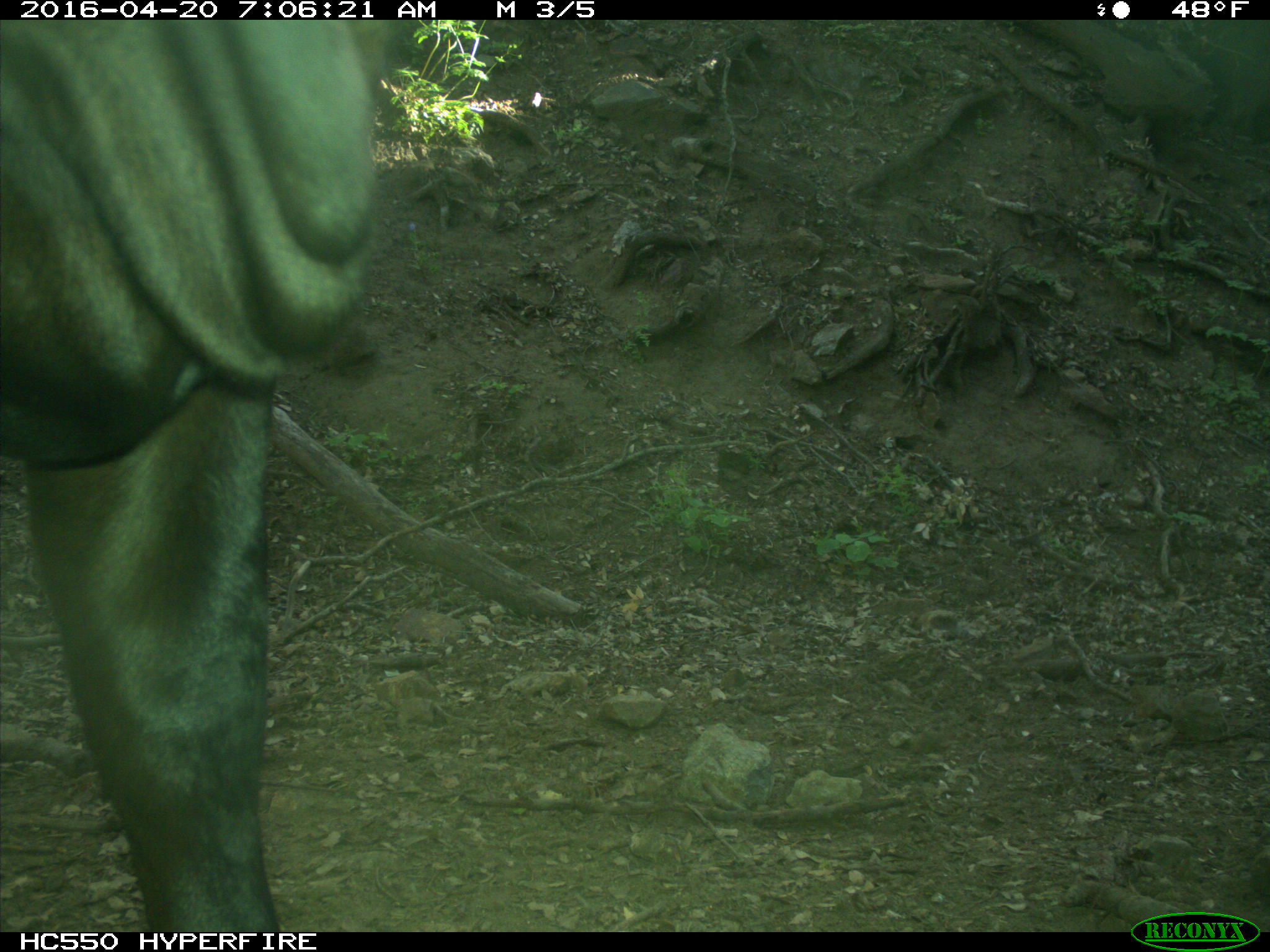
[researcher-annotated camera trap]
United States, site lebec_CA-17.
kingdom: Animalia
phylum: Chordata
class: Mammalia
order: Artiodactyla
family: Bovidae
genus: Bos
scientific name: Bos taurus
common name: domestic cow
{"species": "Bos taurus (domestic cow)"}